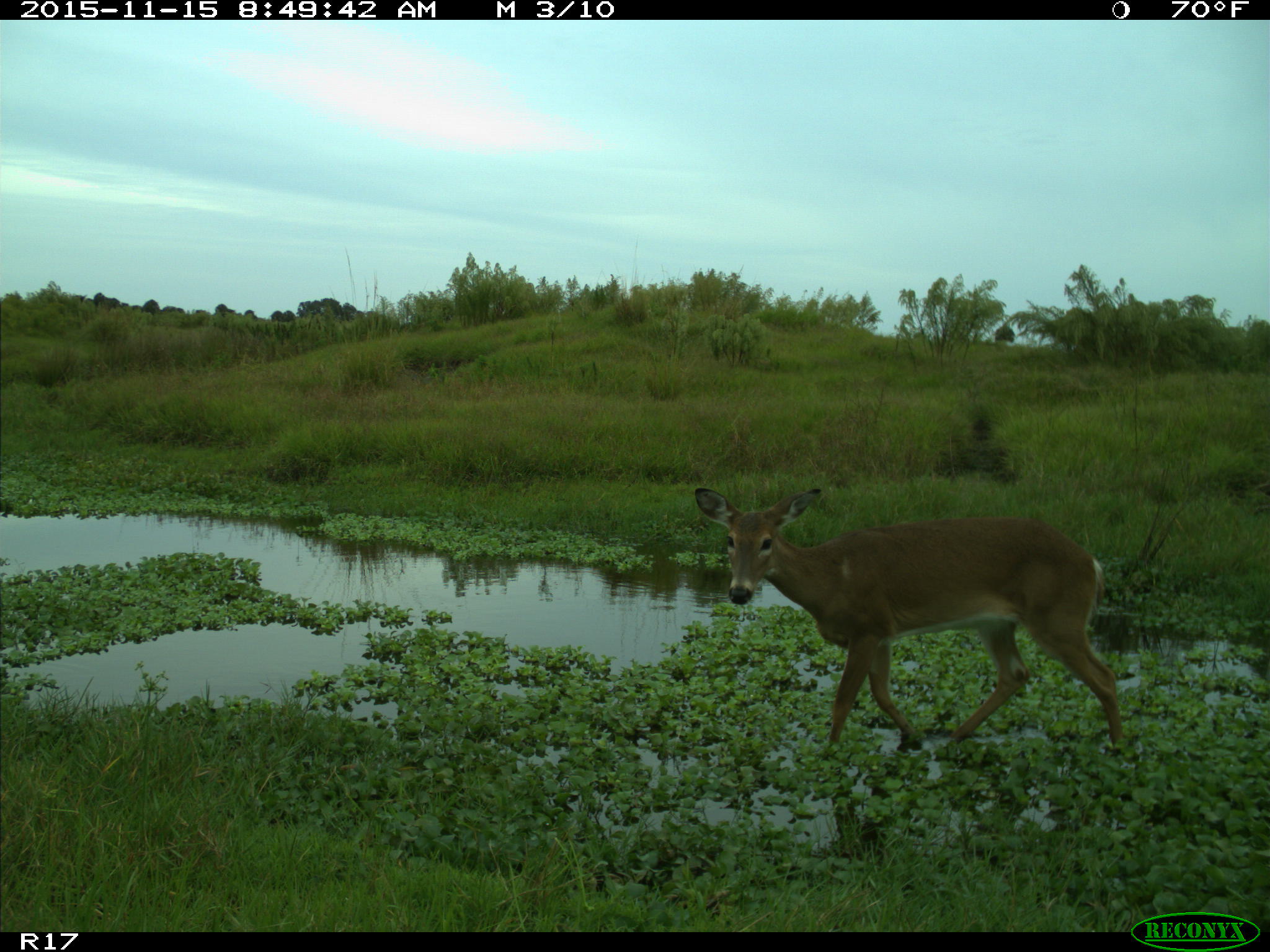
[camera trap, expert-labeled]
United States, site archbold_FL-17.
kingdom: Animalia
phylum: Chordata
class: Mammalia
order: Artiodactyla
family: Cervidae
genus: Odocoileus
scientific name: Odocoileus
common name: deer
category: unidentified deer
Unidentified deer (deer) (Odocoileus).